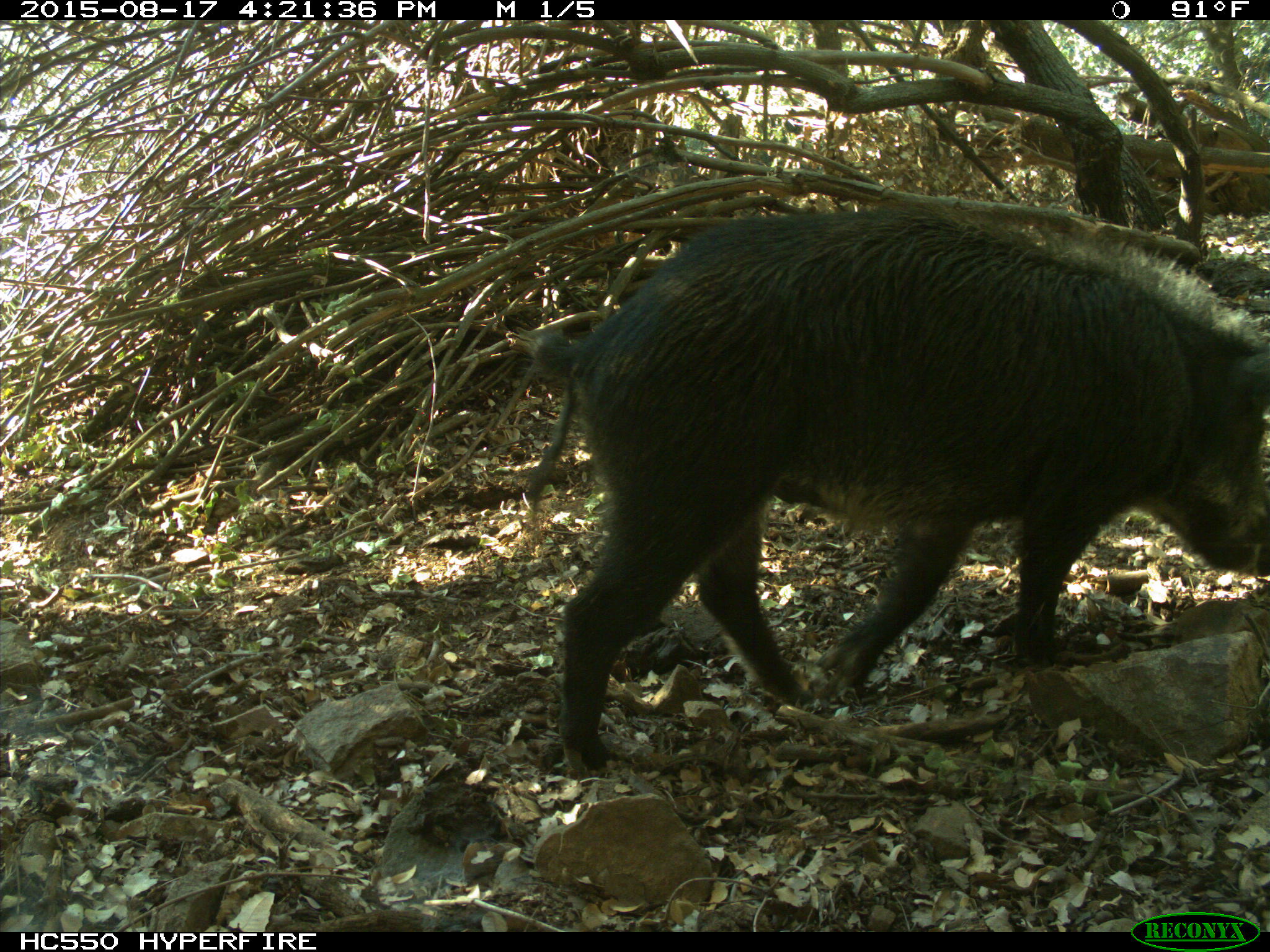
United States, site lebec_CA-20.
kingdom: Animalia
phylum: Chordata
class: Mammalia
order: Artiodactyla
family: Suidae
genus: Sus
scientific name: Sus scrofa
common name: wild boar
Sus scrofa (wild boar).